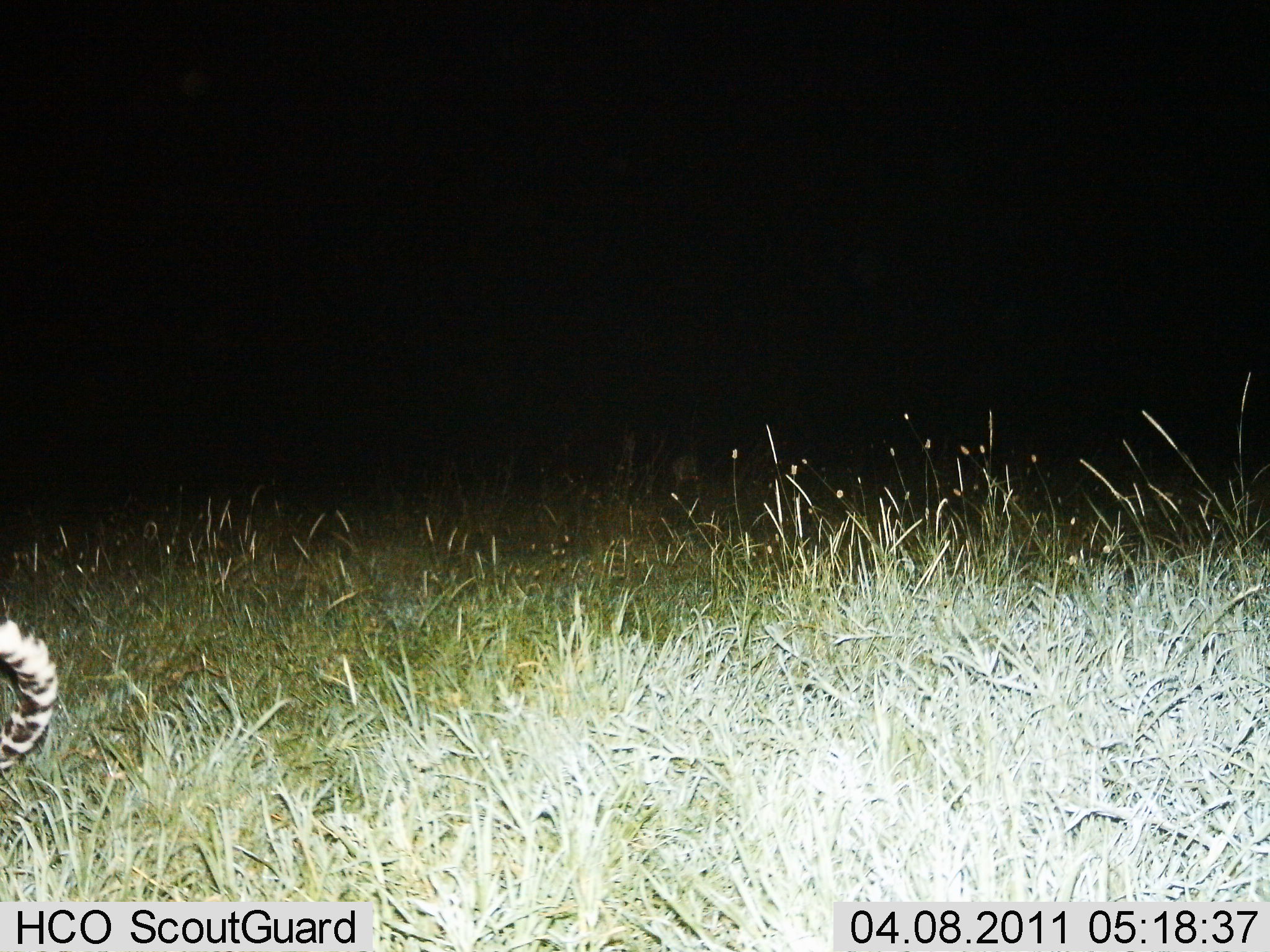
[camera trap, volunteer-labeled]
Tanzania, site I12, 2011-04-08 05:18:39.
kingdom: Animalia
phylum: Chordata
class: Mammalia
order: Carnivora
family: Felidae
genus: Panthera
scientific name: Panthera pardus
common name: leopard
Leopard (Panthera pardus), count 1. Behavior (volunteer vote fractions): standing 45%, resting 9%, moving 45%, interacting 0%. Young present (vote fraction): 0%. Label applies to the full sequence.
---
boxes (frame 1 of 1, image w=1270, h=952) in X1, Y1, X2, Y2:
animal: 0, 590, 60, 786